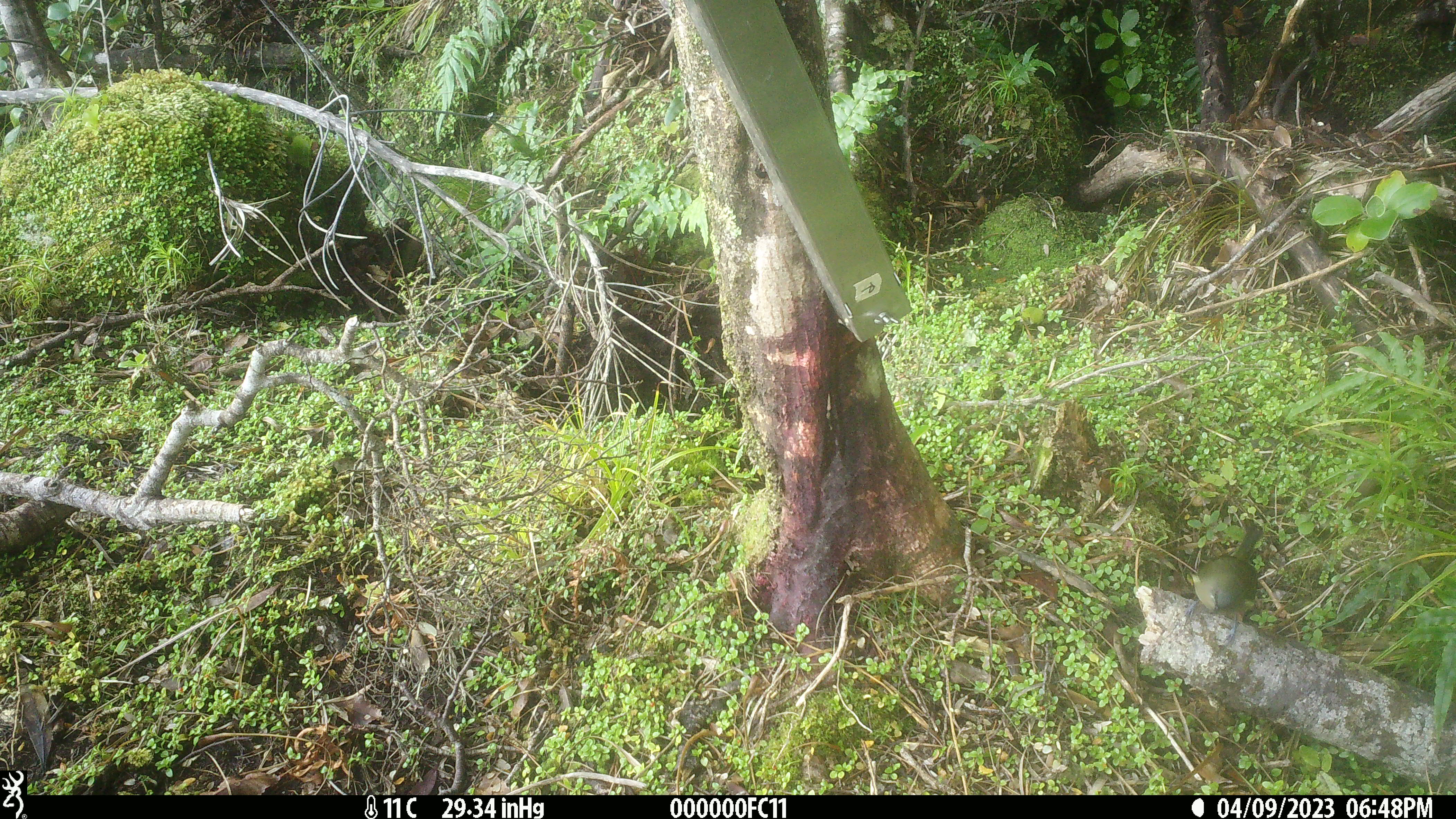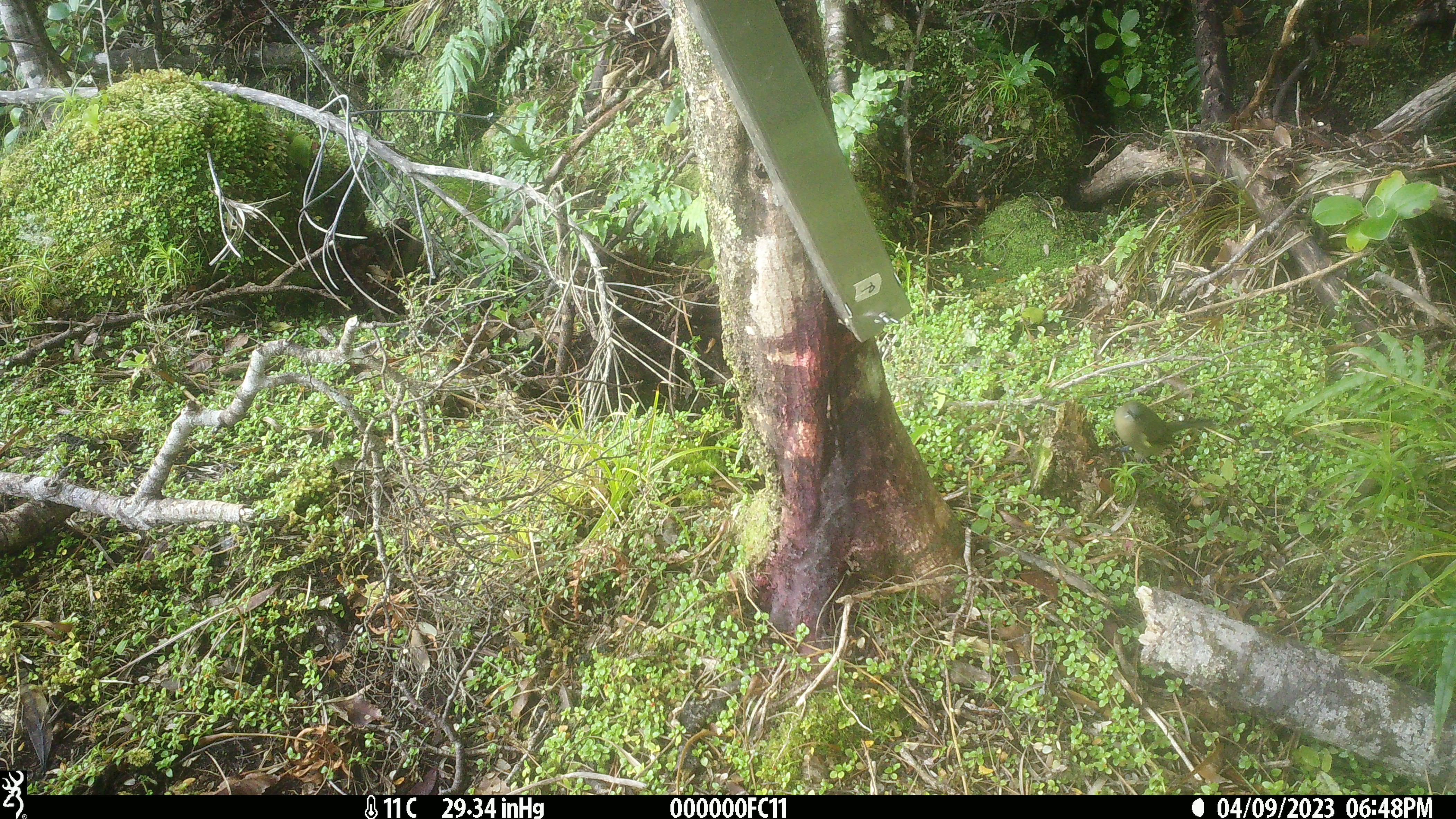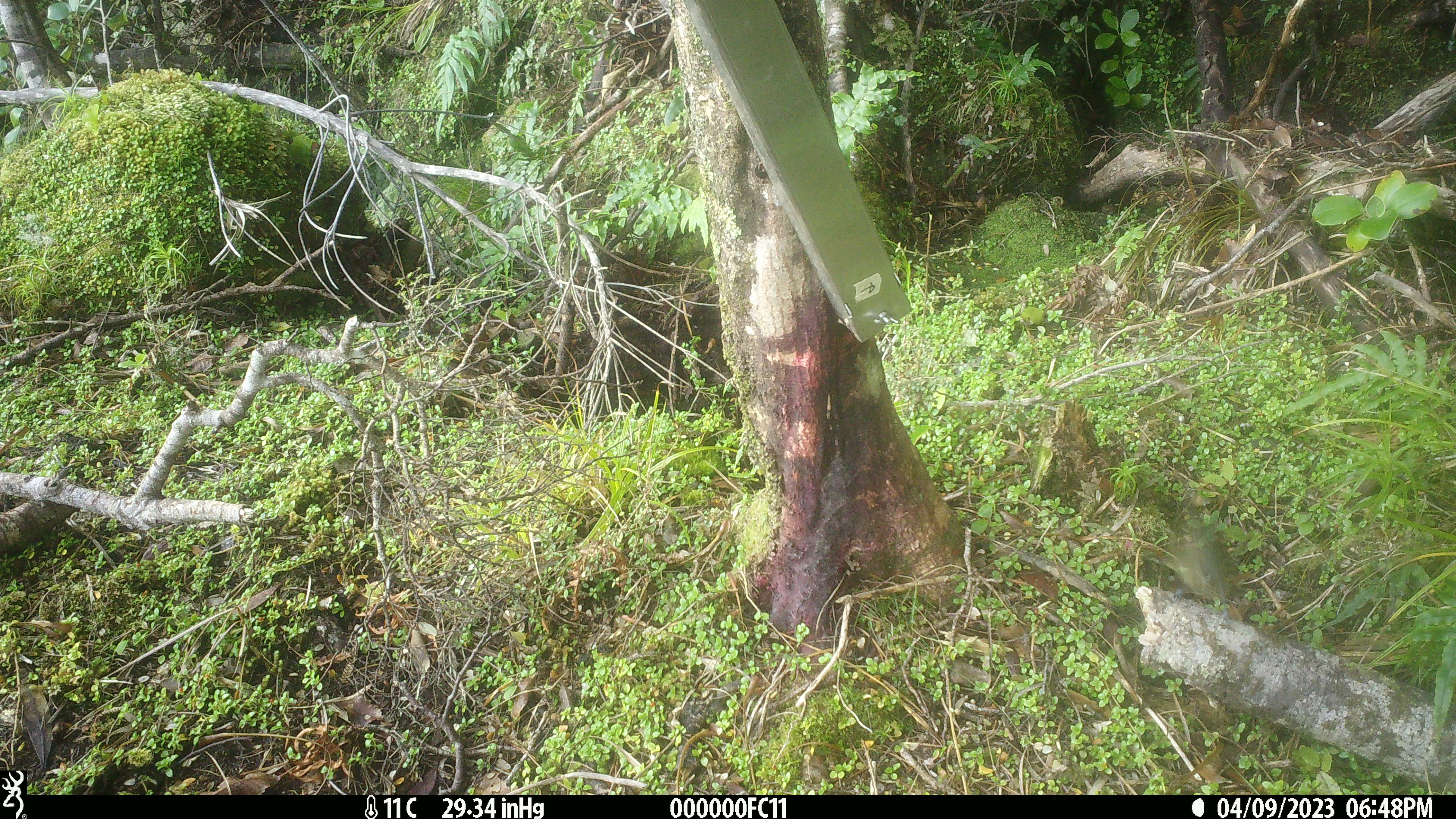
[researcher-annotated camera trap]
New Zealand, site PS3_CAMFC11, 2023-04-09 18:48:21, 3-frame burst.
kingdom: Animalia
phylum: Chordata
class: Aves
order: Passeriformes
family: Meliphagidae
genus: Anthornis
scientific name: Anthornis melanura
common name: new zealand bellbird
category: bellbird